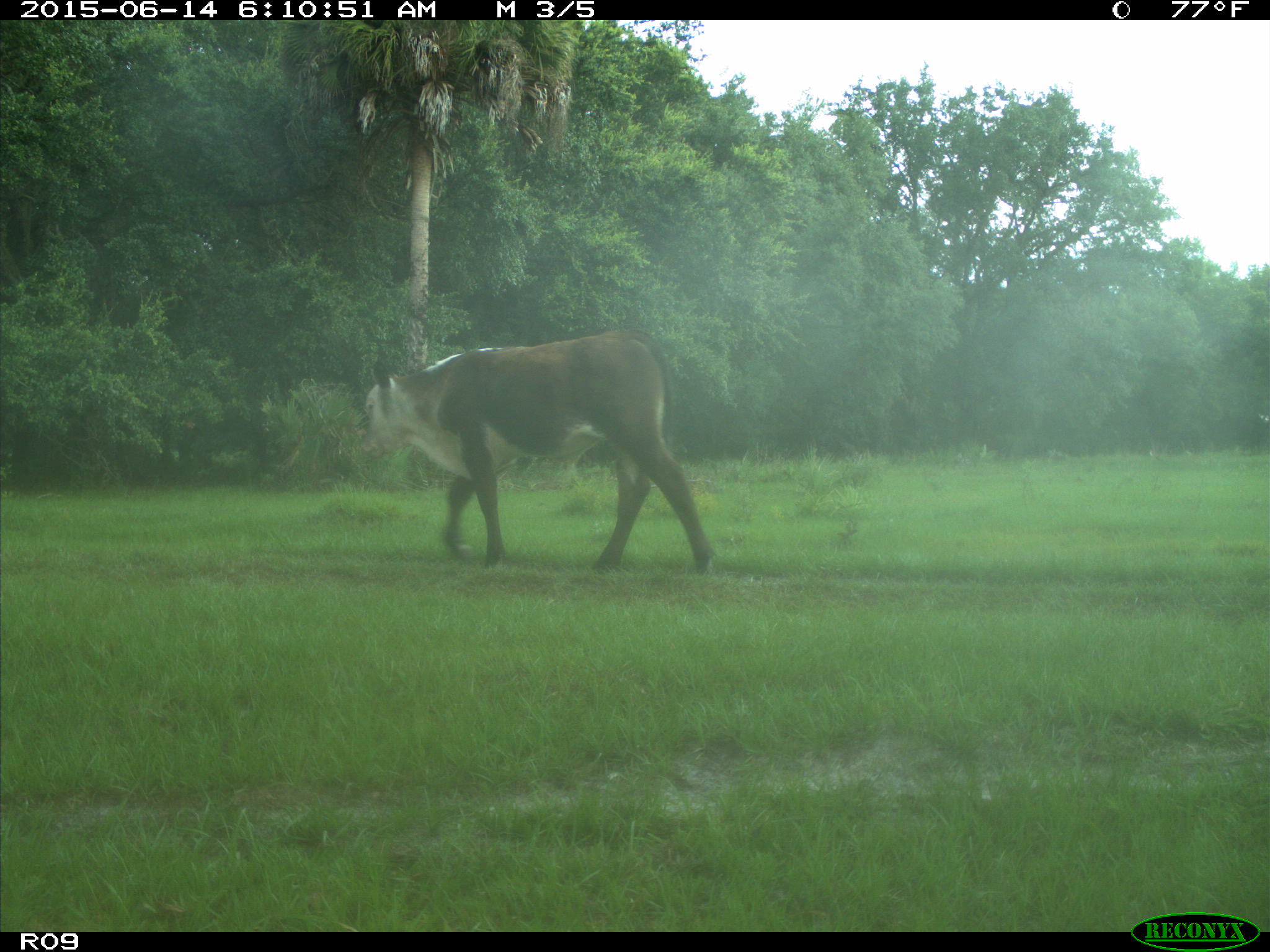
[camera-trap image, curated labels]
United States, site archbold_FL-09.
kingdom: Animalia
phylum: Chordata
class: Mammalia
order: Artiodactyla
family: Bovidae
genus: Bos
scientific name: Bos taurus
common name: domestic cow